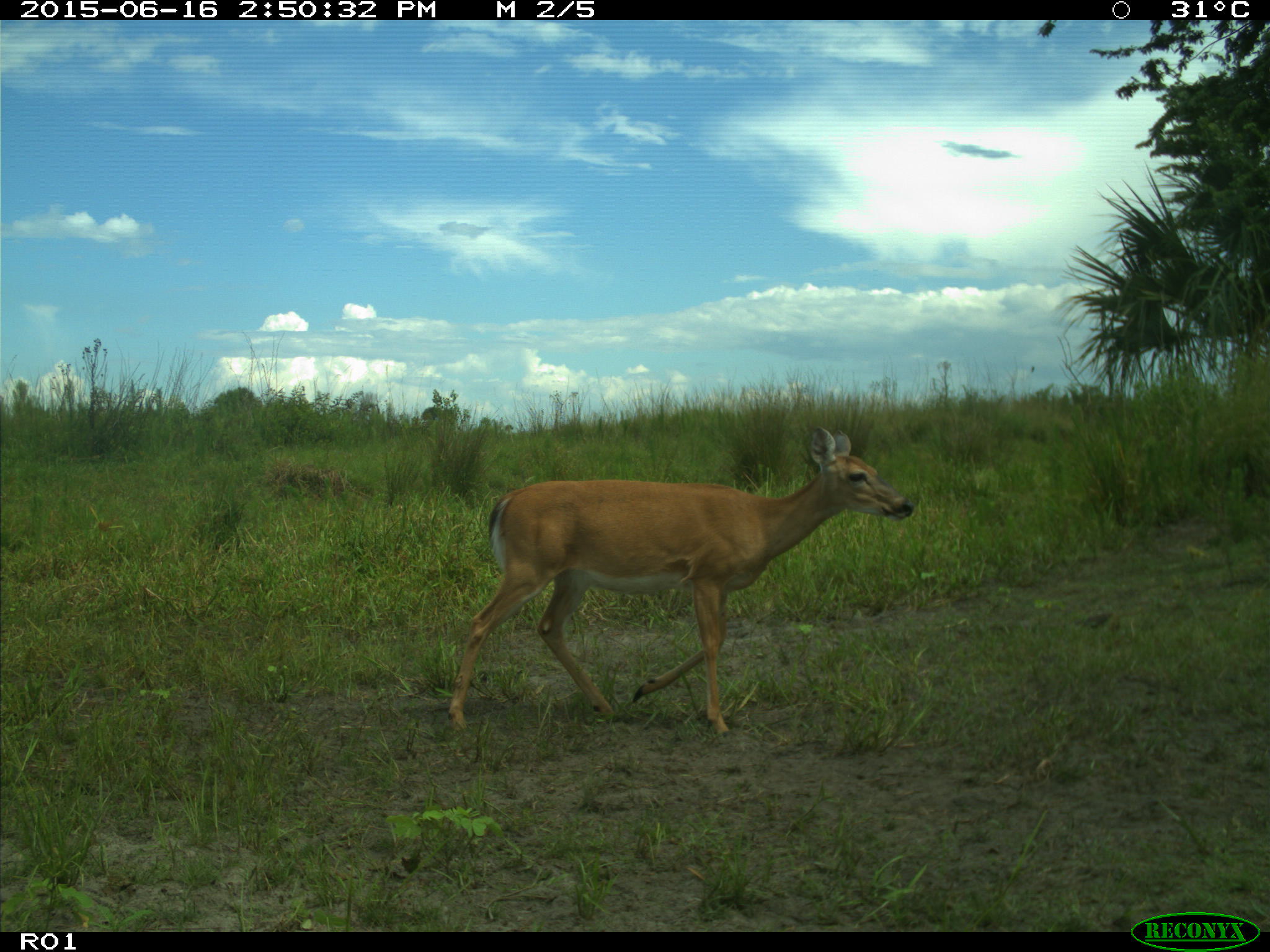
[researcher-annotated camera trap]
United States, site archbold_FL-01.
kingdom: Animalia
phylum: Chordata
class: Mammalia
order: Artiodactyla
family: Cervidae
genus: Odocoileus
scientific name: Odocoileus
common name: deer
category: unidentified deer